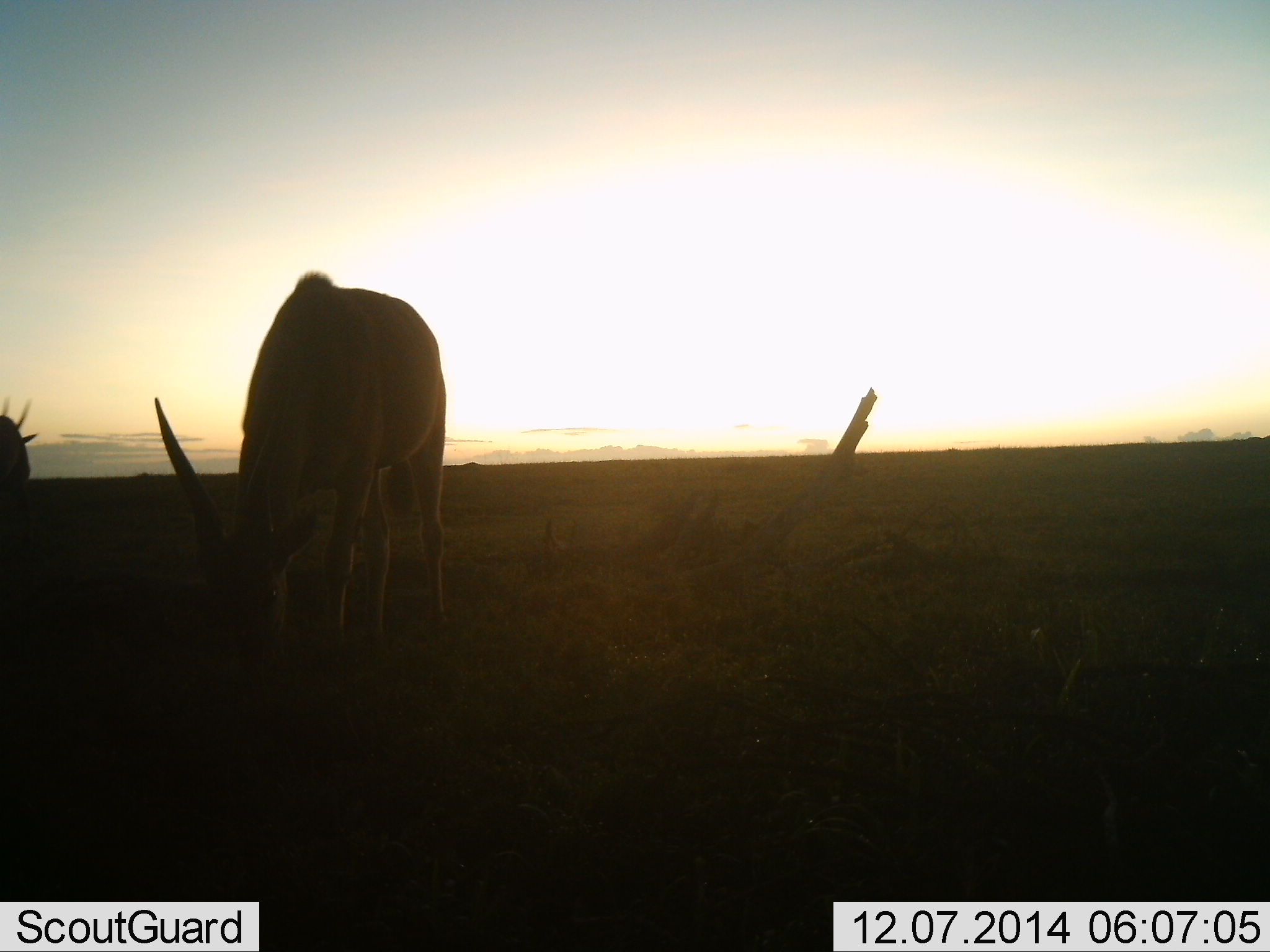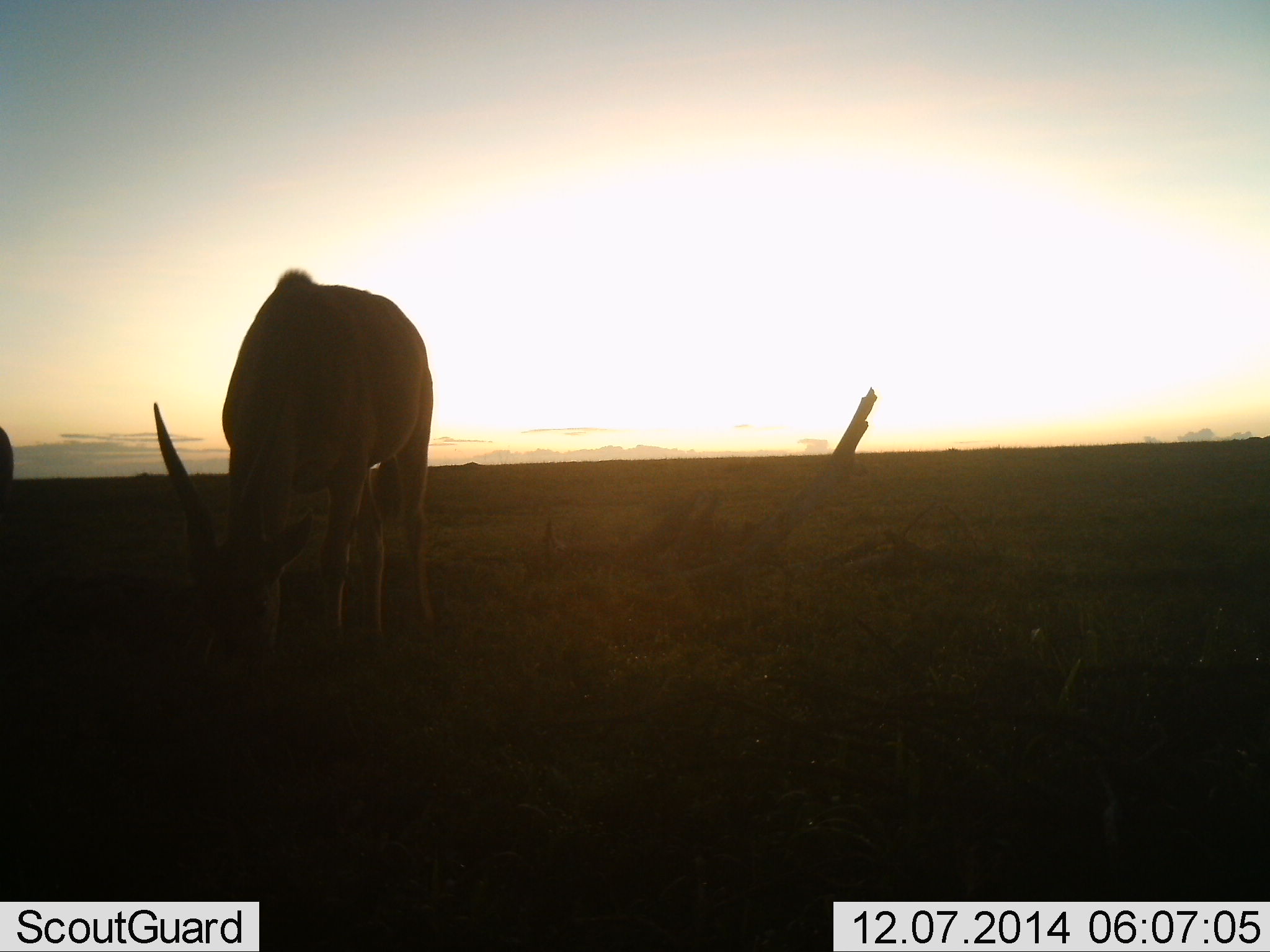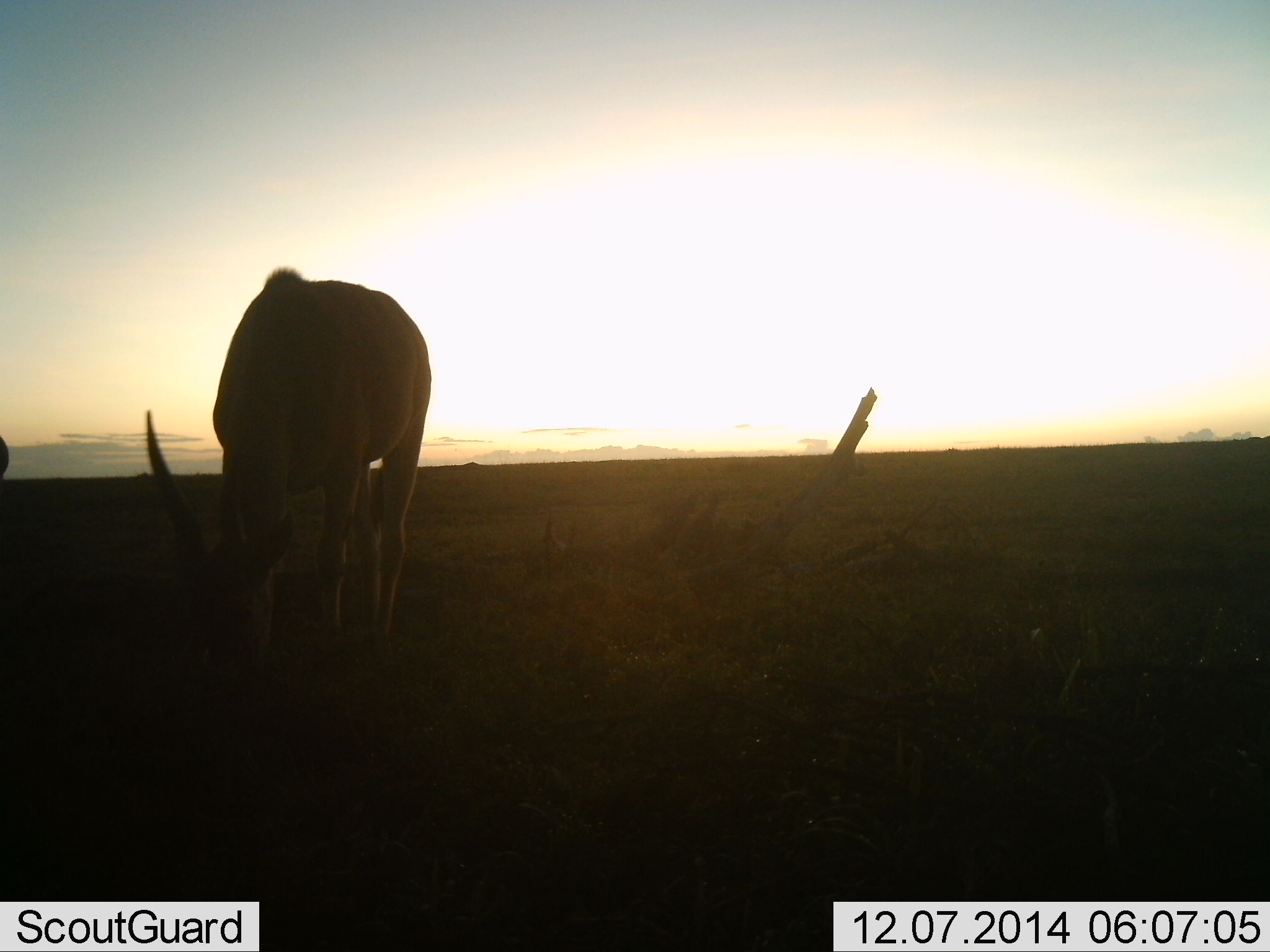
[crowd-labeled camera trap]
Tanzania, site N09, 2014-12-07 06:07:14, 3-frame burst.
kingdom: Animalia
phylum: Chordata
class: Mammalia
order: Artiodactyla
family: Bovidae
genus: Nanger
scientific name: Nanger granti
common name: grant's gazelle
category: gazellegrants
Gazellegrants (grant's gazelle) (Nanger granti), count 2. Behavior (volunteer vote fractions): standing 10%, resting 0%, moving 10%, interacting 0%. Young present (vote fraction): 0%. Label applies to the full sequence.